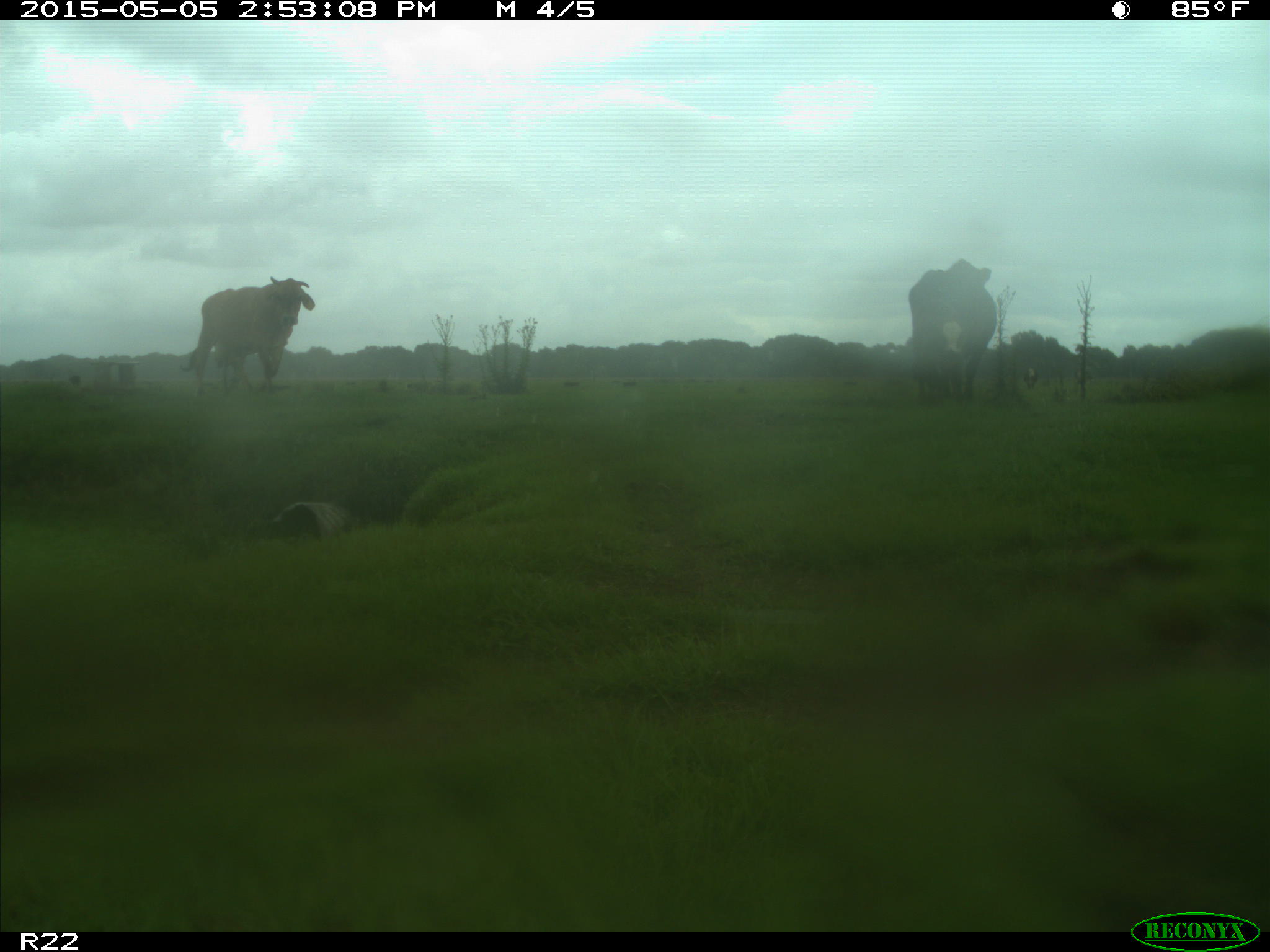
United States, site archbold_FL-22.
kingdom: Animalia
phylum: Chordata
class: Mammalia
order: Artiodactyla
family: Bovidae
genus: Bos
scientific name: Bos taurus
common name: domestic cow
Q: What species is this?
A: Bos taurus (domestic cow).